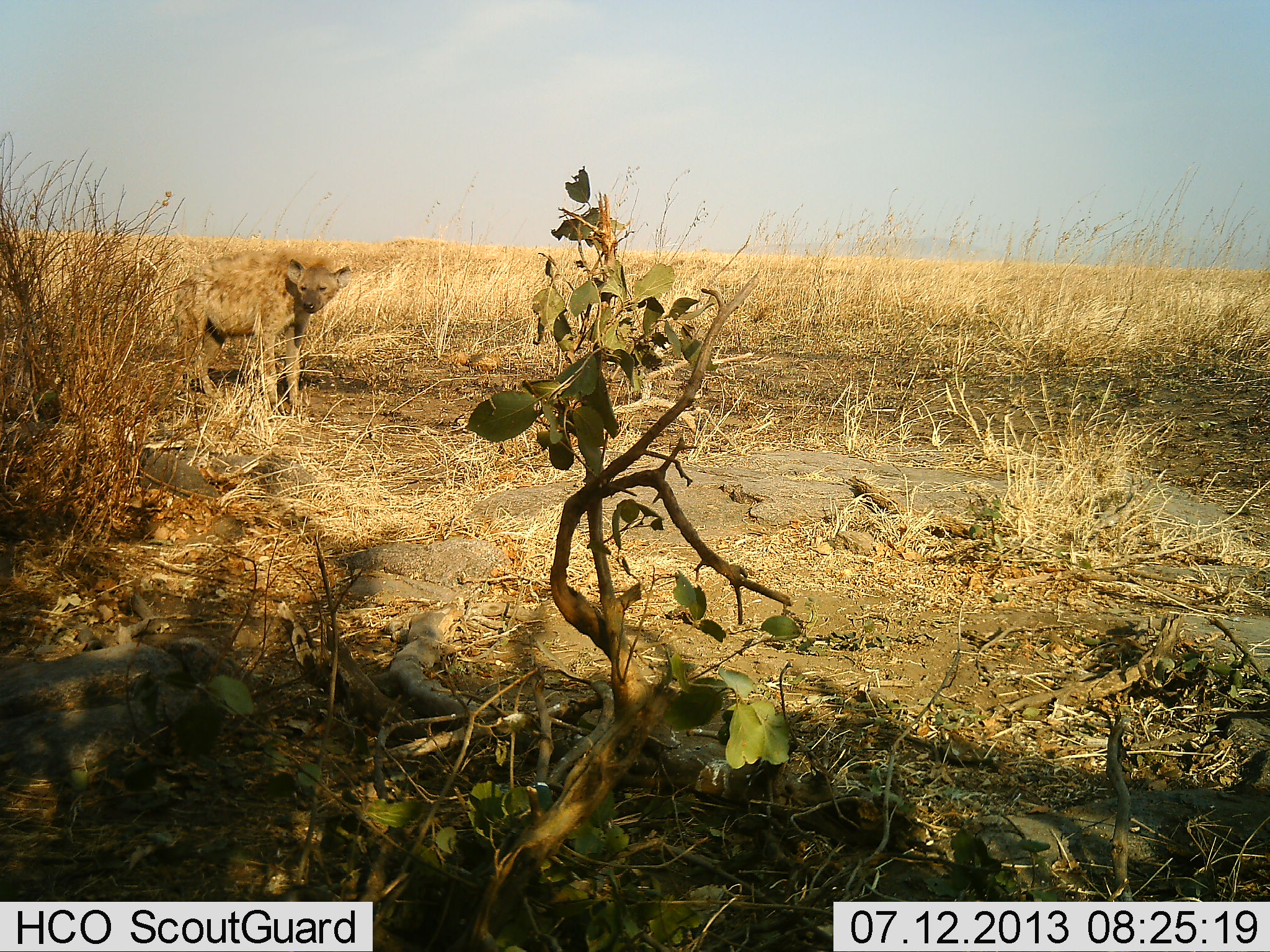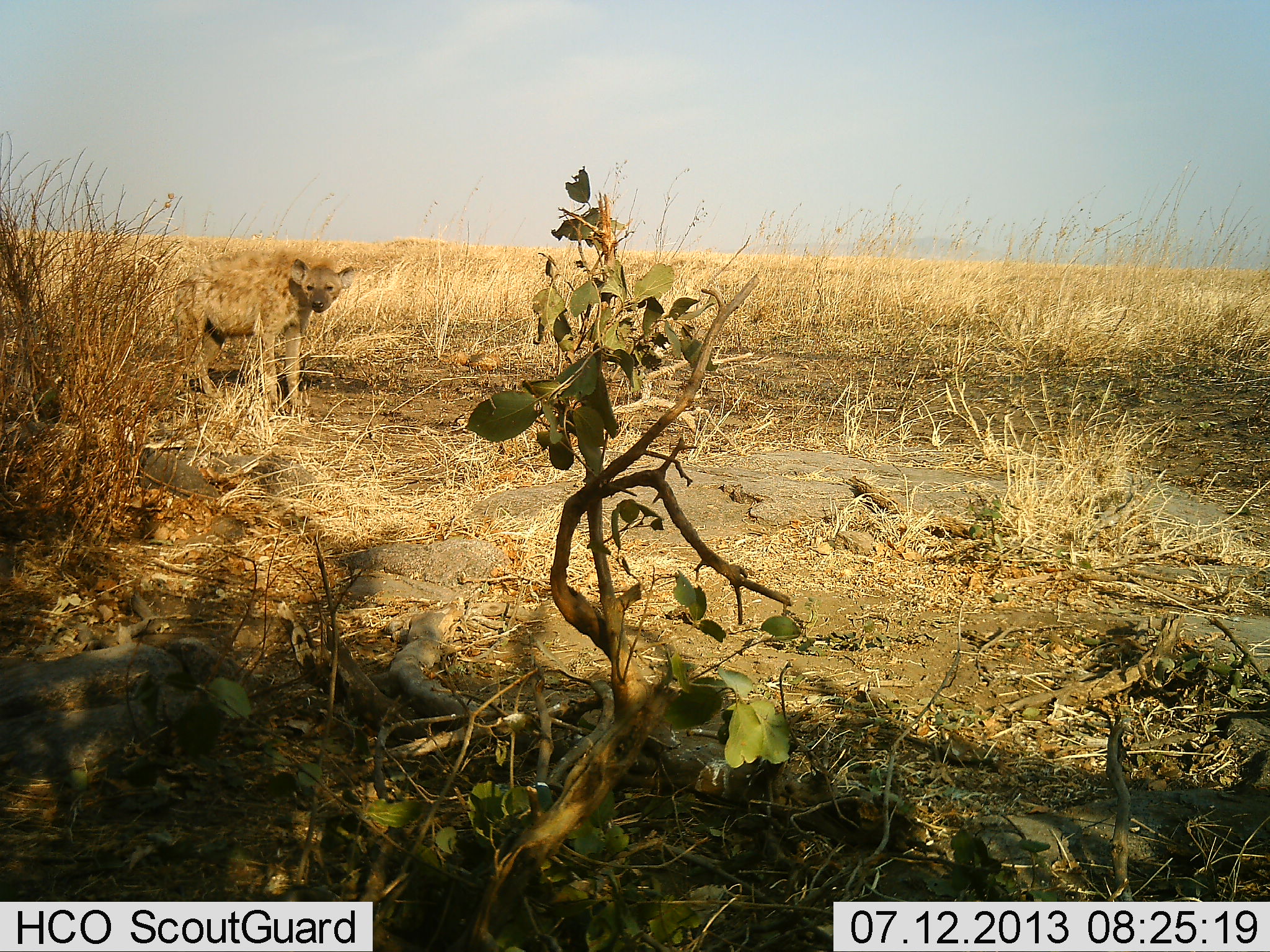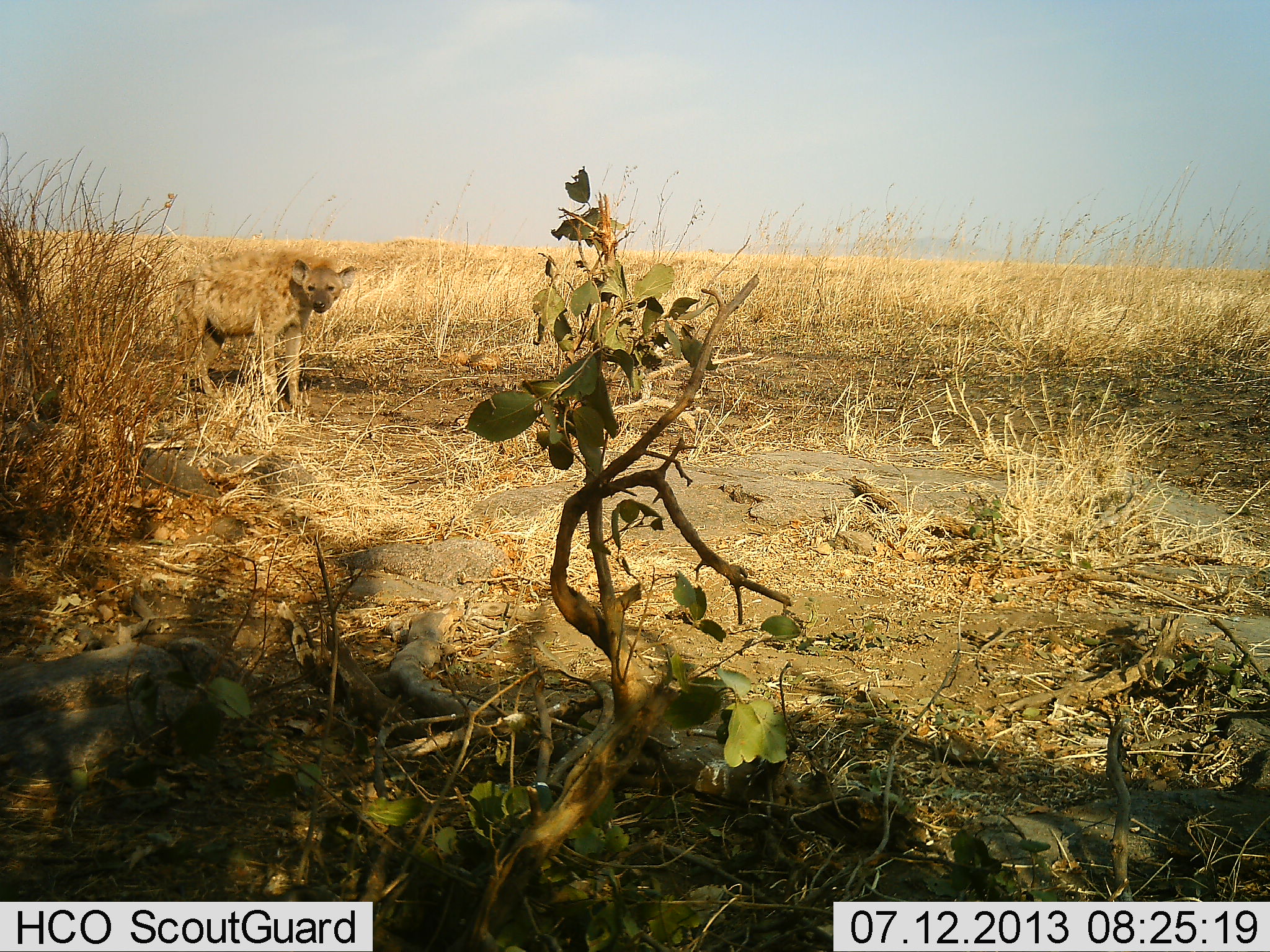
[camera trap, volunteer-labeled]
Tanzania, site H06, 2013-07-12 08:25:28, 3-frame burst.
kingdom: Animalia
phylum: Chordata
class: Mammalia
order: Carnivora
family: Hyaenidae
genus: Crocuta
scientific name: Crocuta crocuta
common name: spotted hyena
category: hyenaspotted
Hyenaspotted (spotted hyena) (Crocuta crocuta), count 1. Behavior (volunteer vote fractions): standing 100%, resting 0%, moving 0%, interacting 0%. Young present (vote fraction): 0%. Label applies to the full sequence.